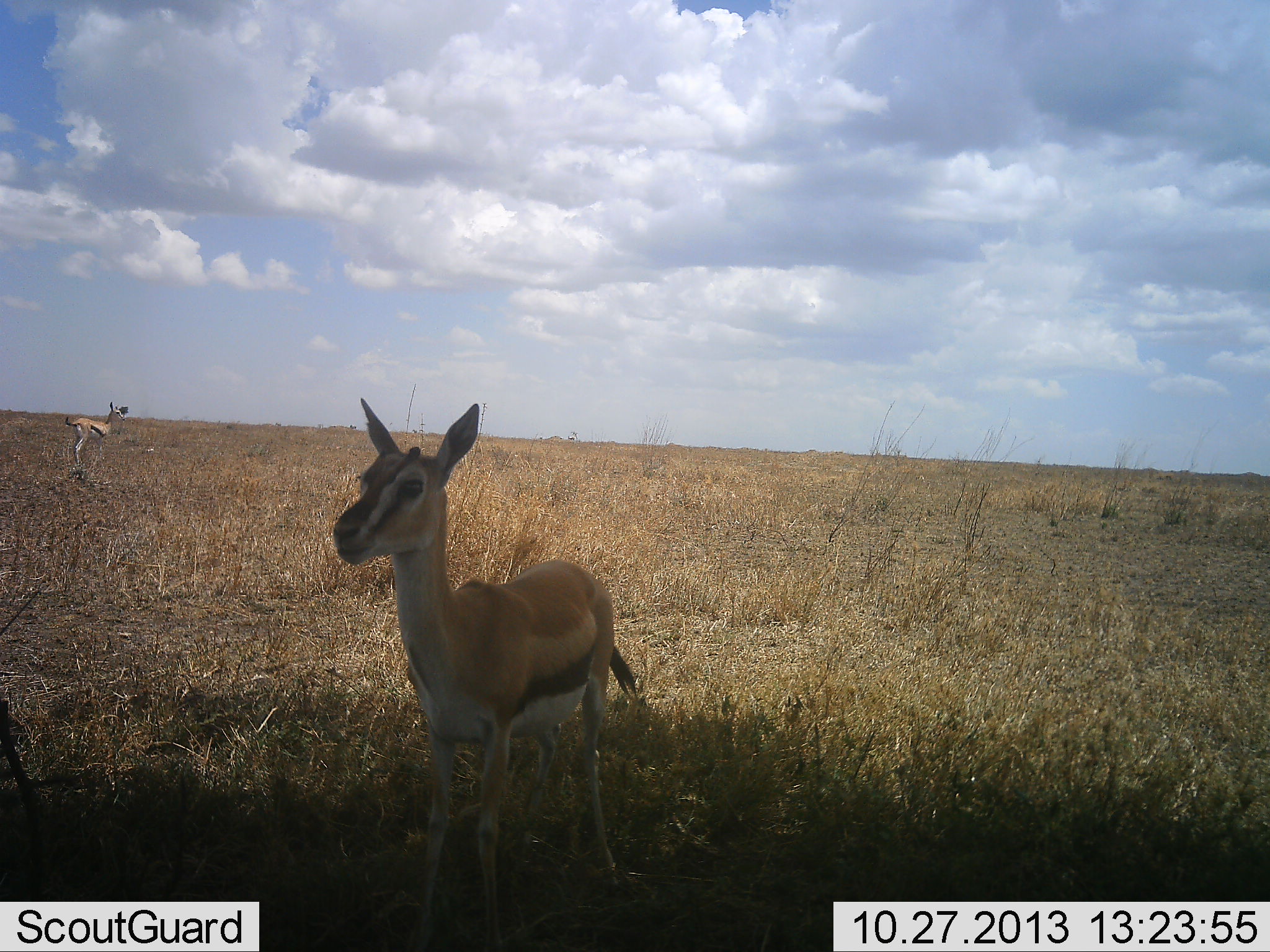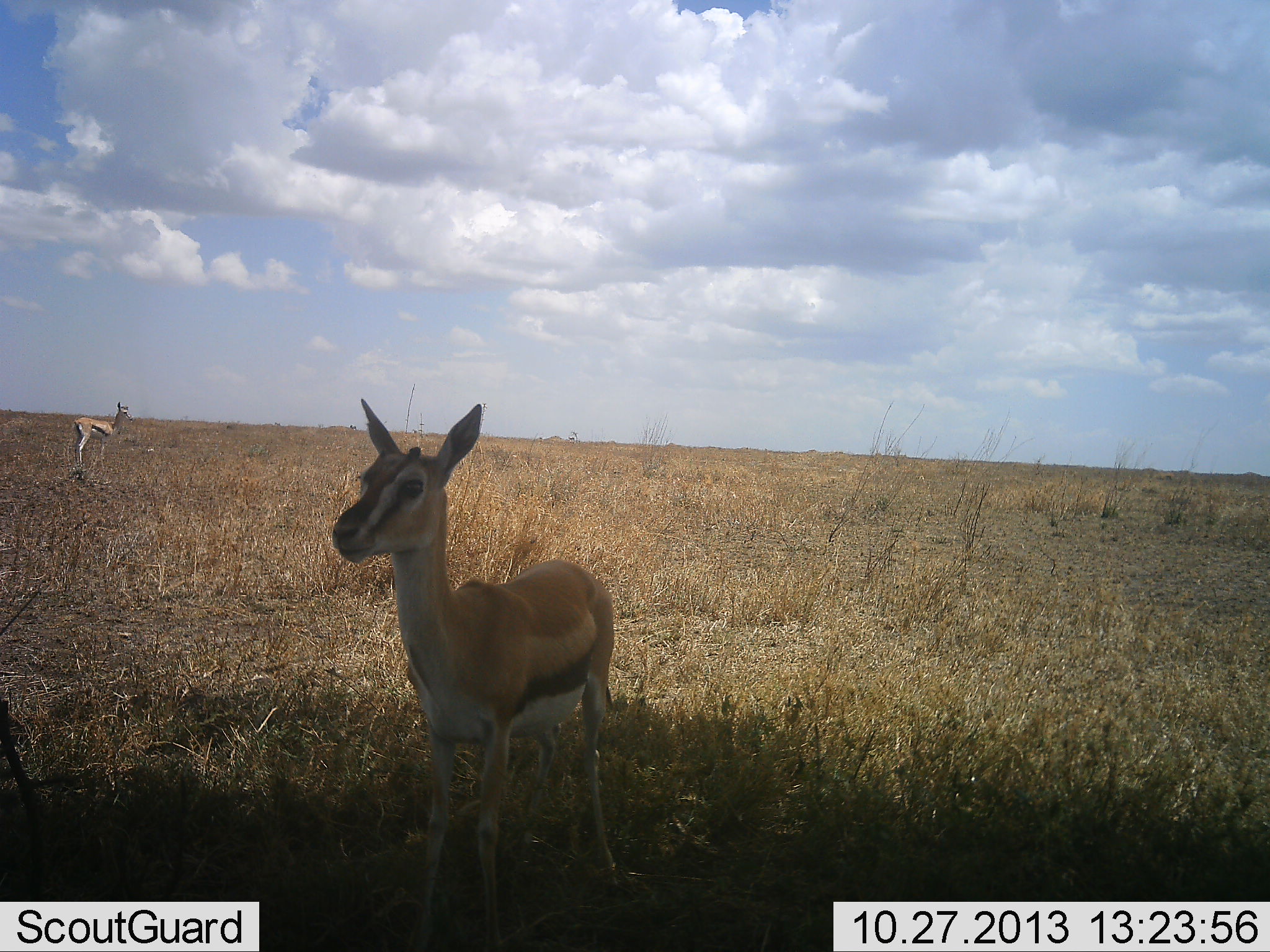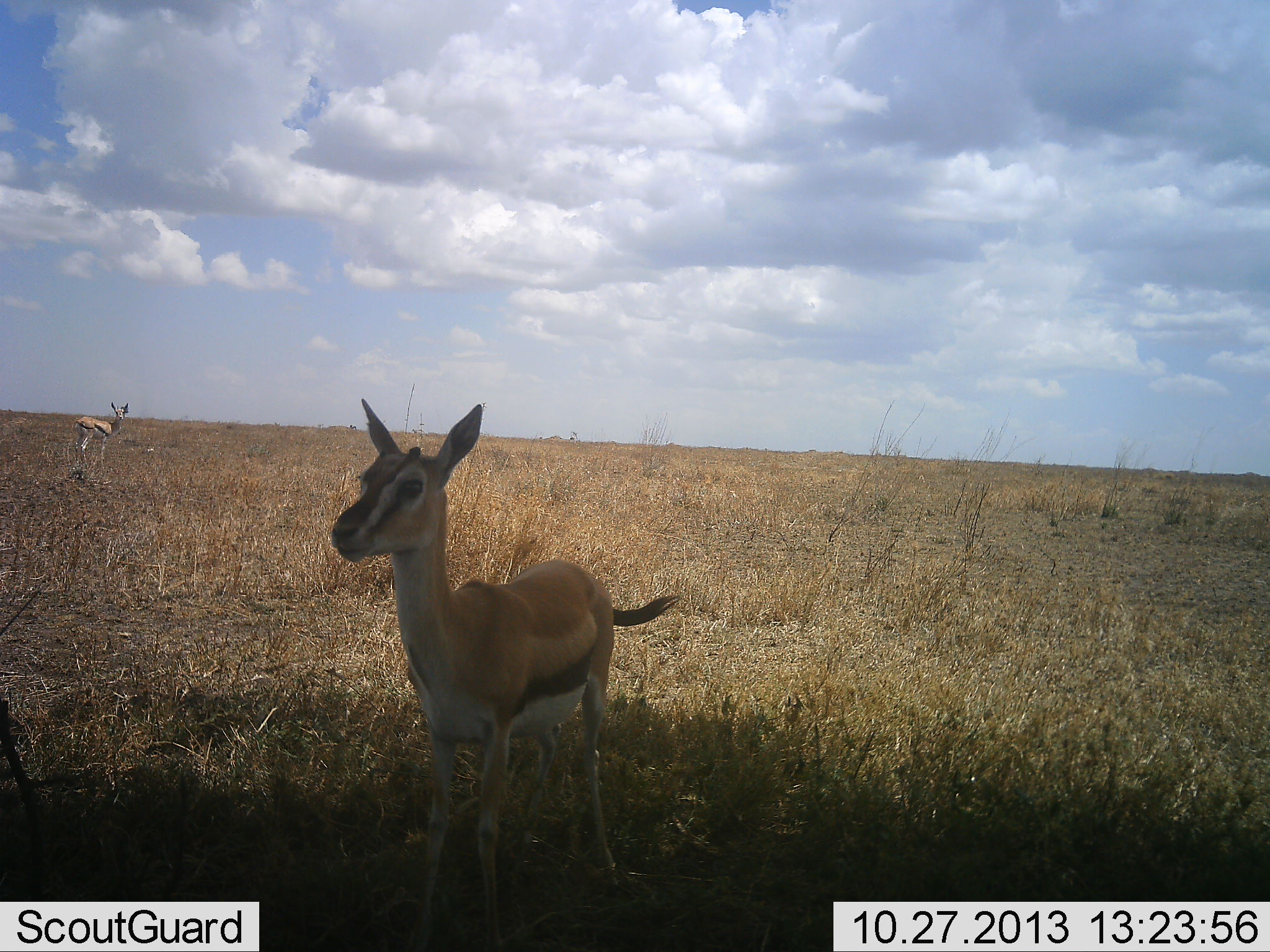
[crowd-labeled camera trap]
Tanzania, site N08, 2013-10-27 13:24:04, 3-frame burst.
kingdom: Animalia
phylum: Chordata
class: Mammalia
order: Artiodactyla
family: Bovidae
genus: Eudorcas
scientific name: Eudorcas thomsonii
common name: thomson's gazelle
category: gazellethomsons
Gazellethomsons (thomson's gazelle) (Eudorcas thomsonii), count 2. Behavior (volunteer vote fractions): standing 97%, resting 0%, moving 3%, interacting 0%. Young present (vote fraction): 9%. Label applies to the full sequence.